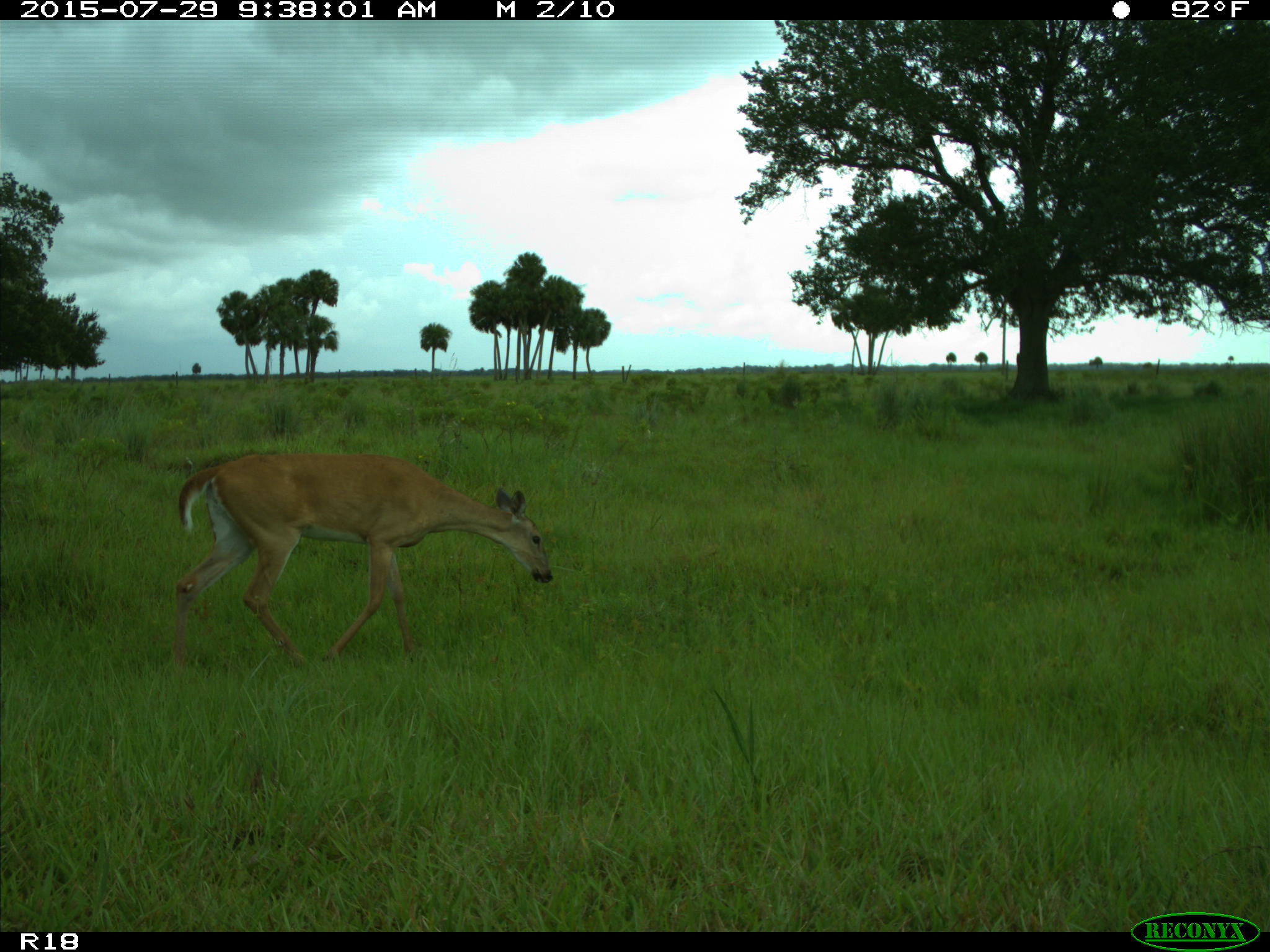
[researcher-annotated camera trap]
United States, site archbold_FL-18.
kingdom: Animalia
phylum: Chordata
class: Mammalia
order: Artiodactyla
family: Cervidae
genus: Odocoileus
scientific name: Odocoileus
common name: deer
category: unidentified deer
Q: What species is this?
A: Unidentified deer (deer) (Odocoileus).